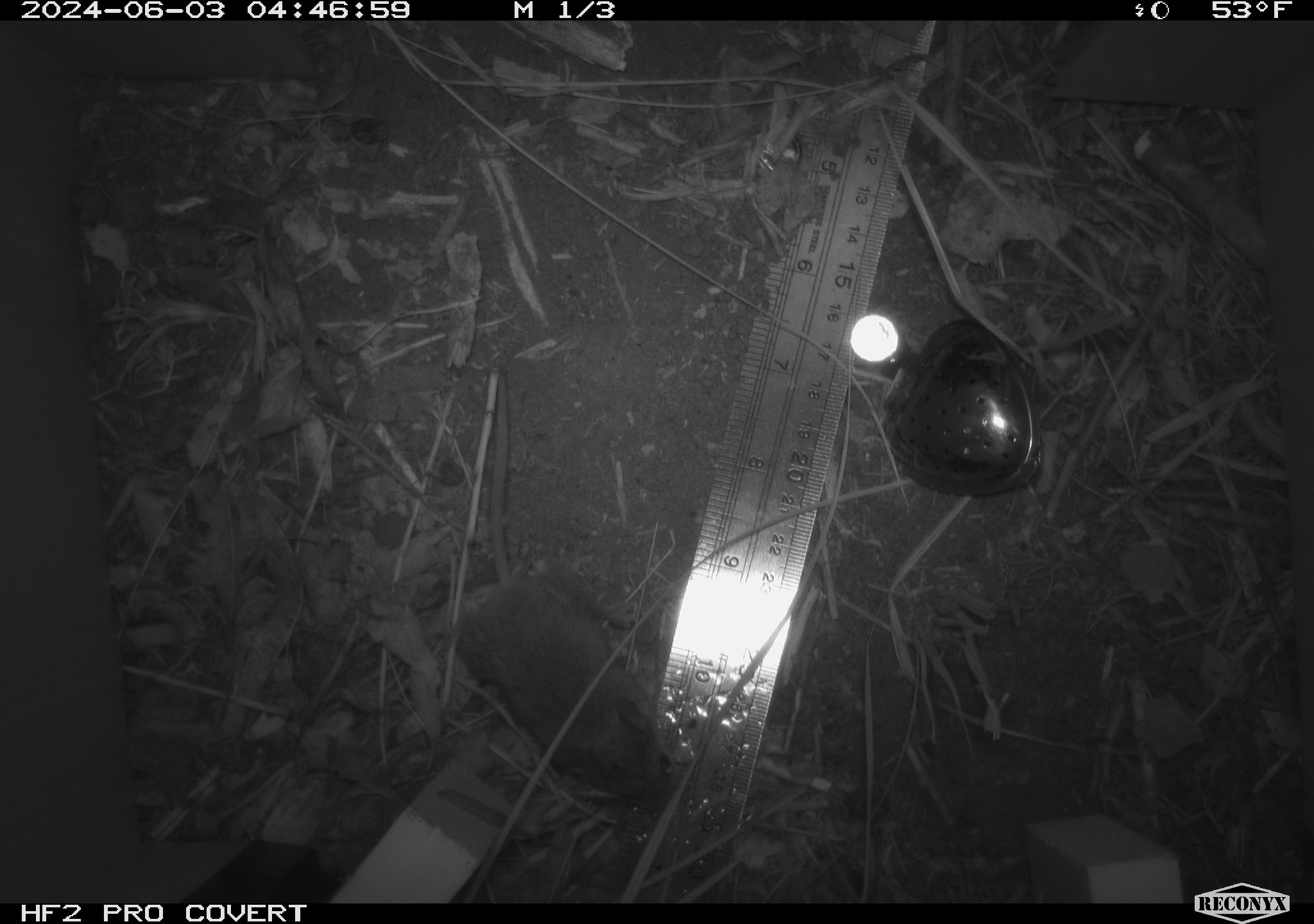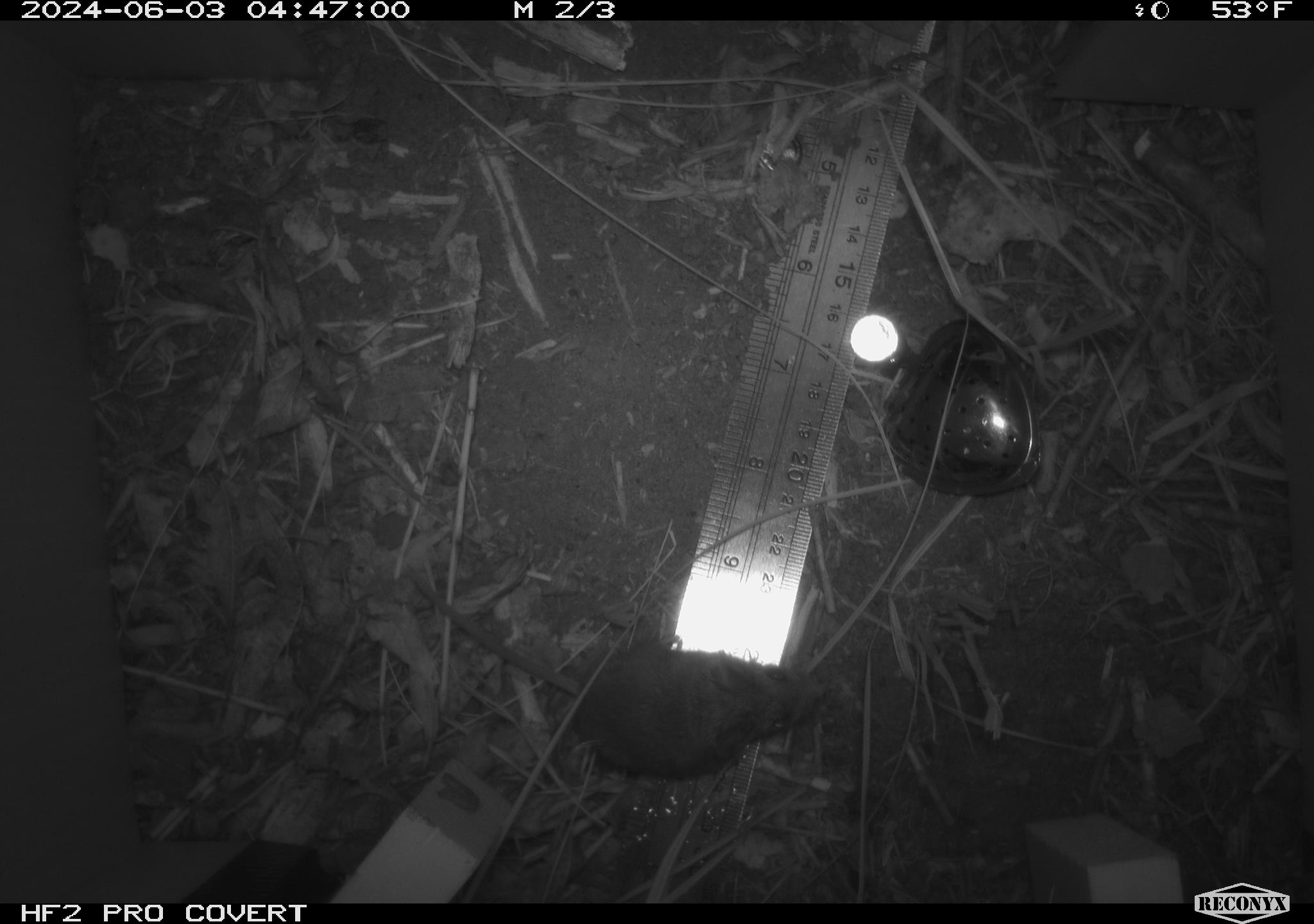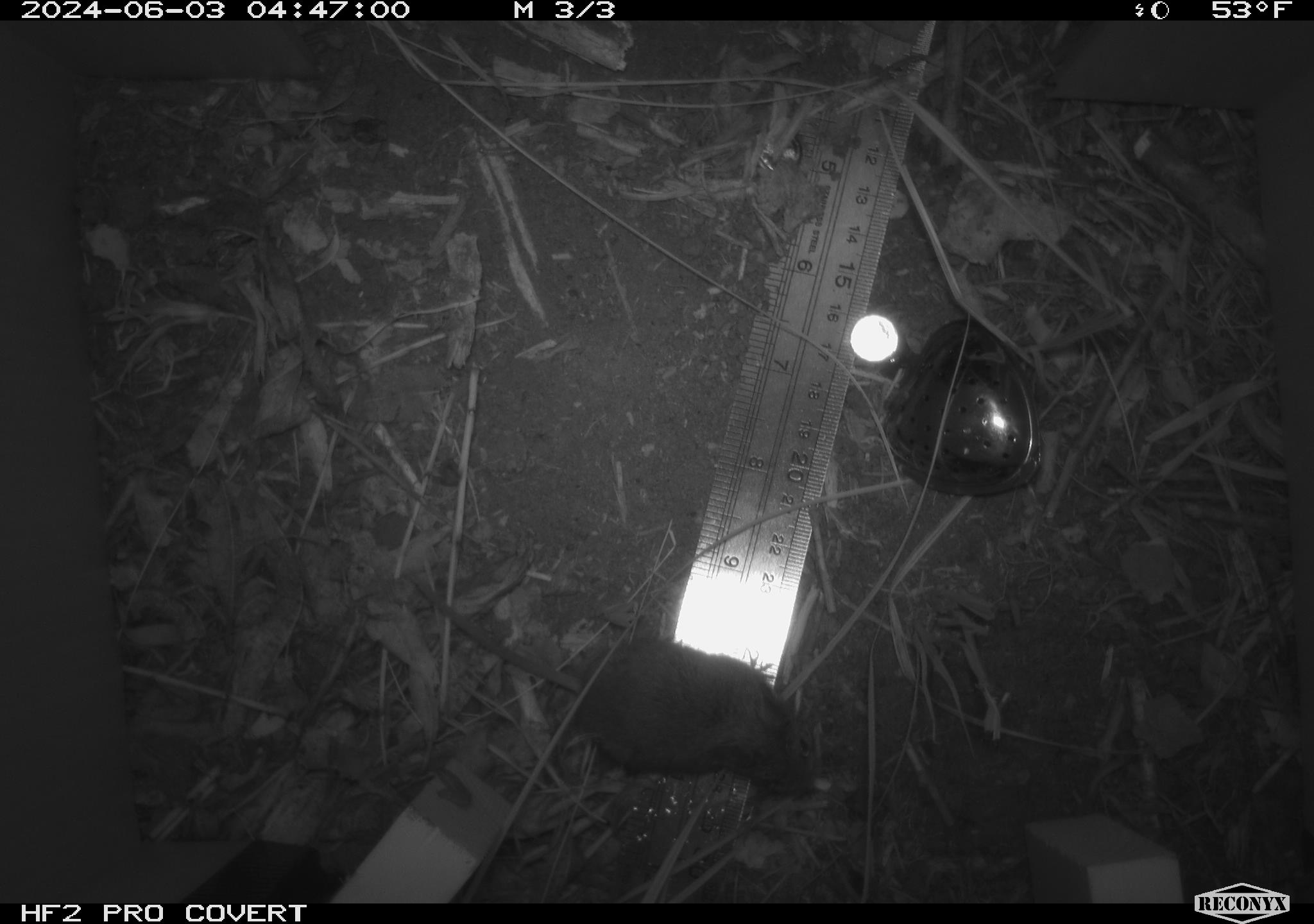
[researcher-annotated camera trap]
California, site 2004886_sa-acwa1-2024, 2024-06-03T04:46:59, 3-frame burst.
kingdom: Animalia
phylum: Chordata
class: Mammalia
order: Rodentia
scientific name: Rodentia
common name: mouse species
Mouse species (Rodentia).